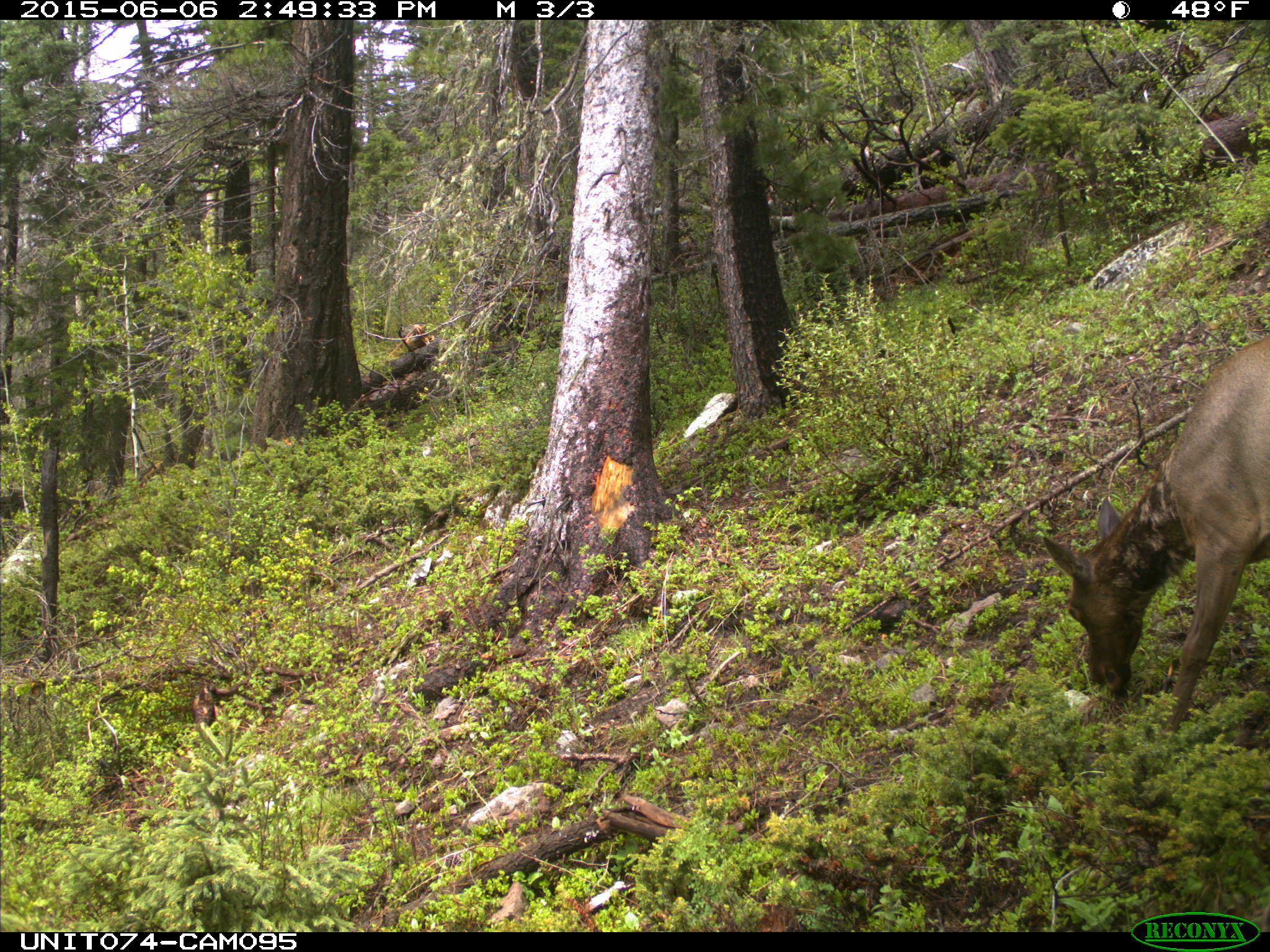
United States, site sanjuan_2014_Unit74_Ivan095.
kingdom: Animalia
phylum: Chordata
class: Mammalia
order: Artiodactyla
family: Cervidae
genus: Cervus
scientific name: Cervus elaphus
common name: red deer